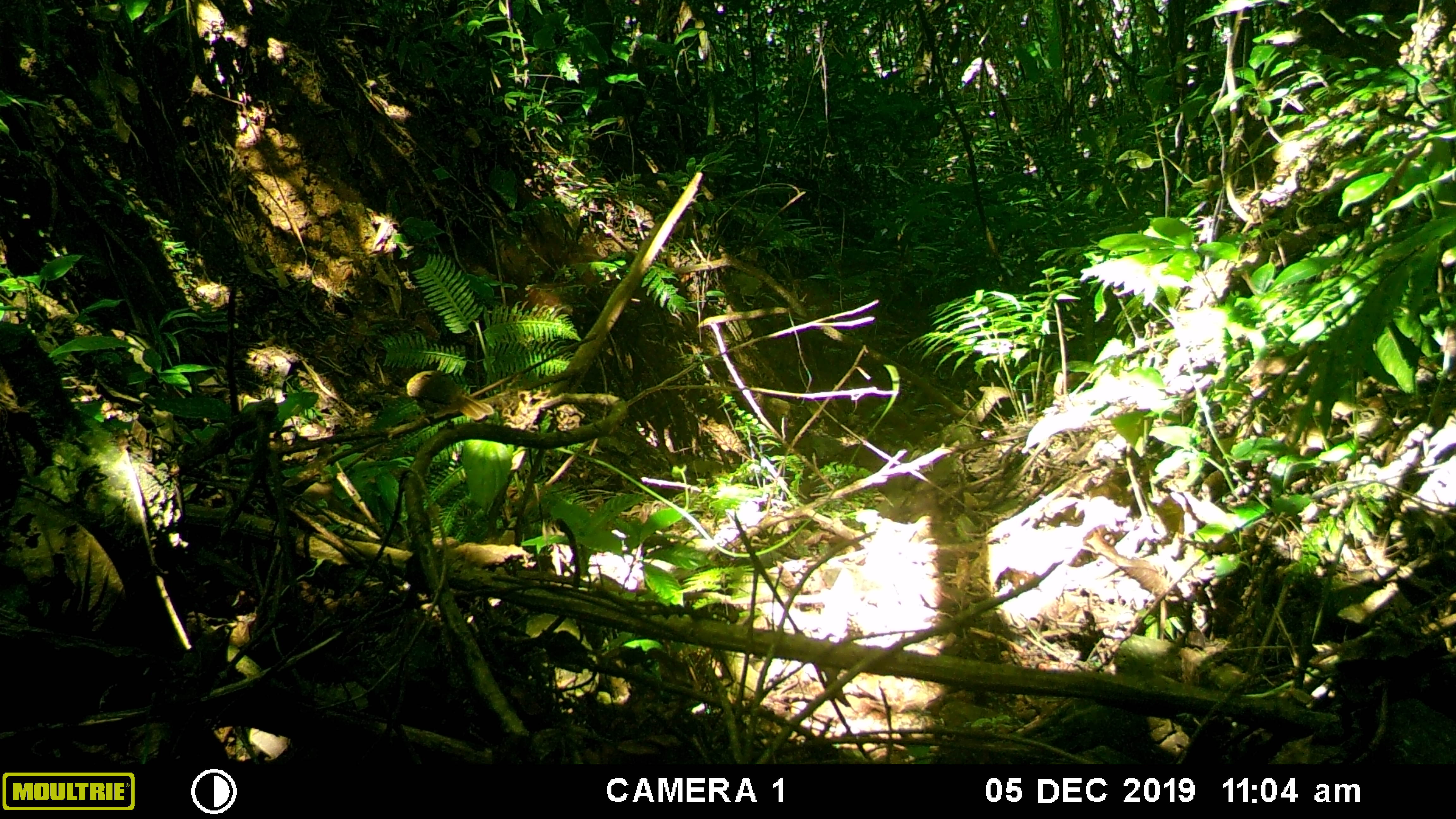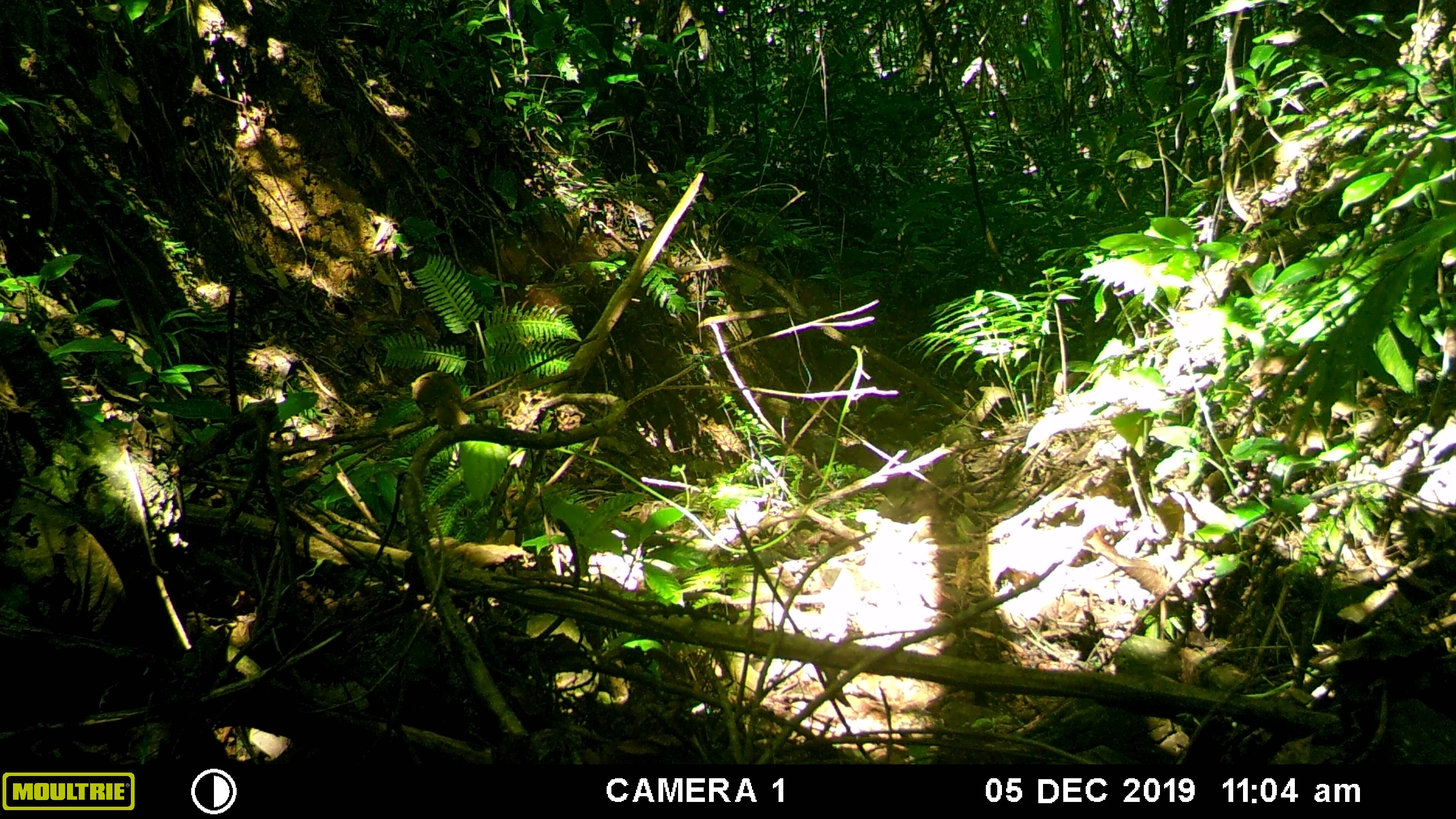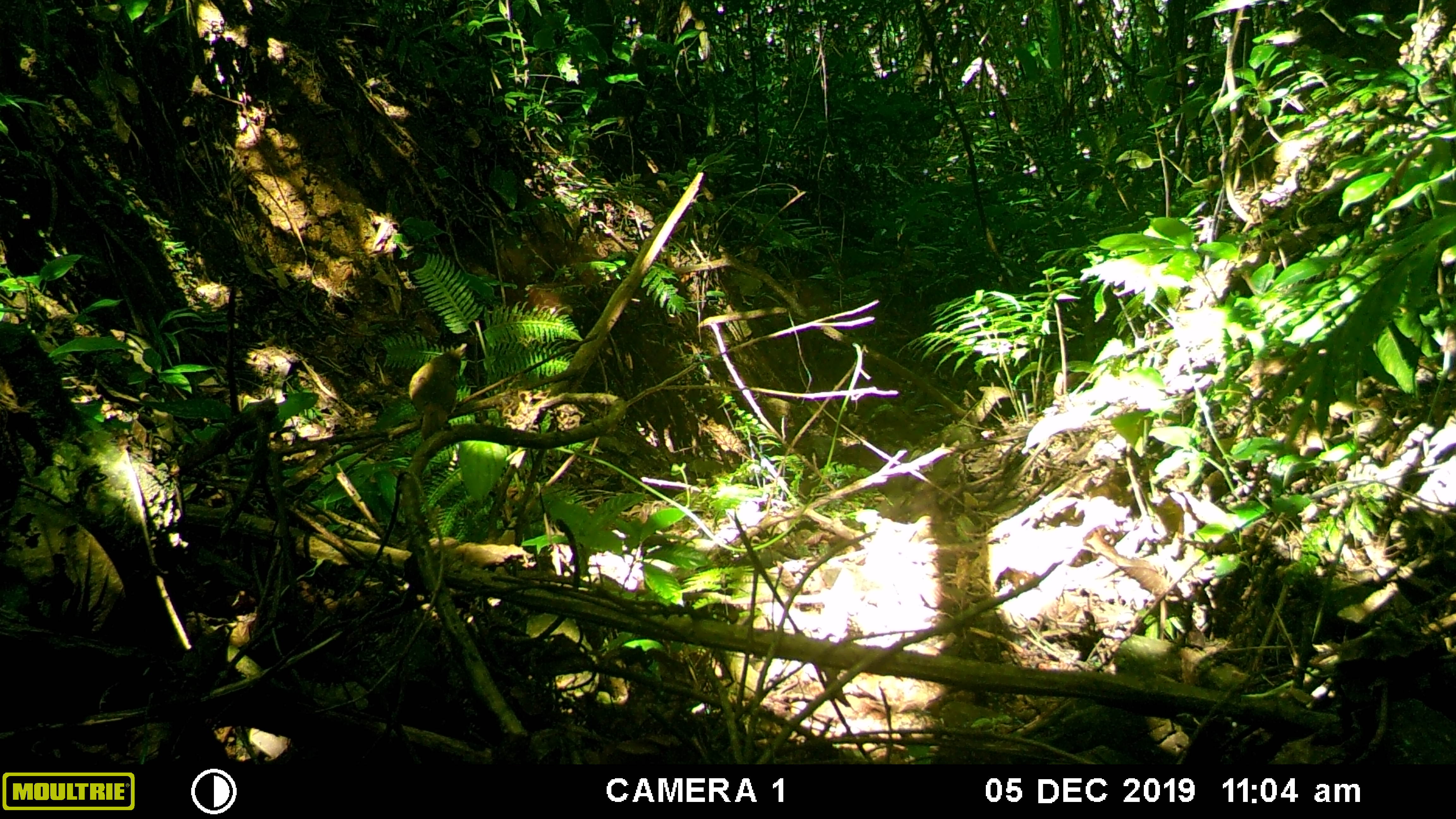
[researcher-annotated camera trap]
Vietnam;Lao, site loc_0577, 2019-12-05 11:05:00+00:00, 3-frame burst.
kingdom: Animalia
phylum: Chordata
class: Aves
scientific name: Aves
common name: bird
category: unidentified bird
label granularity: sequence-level